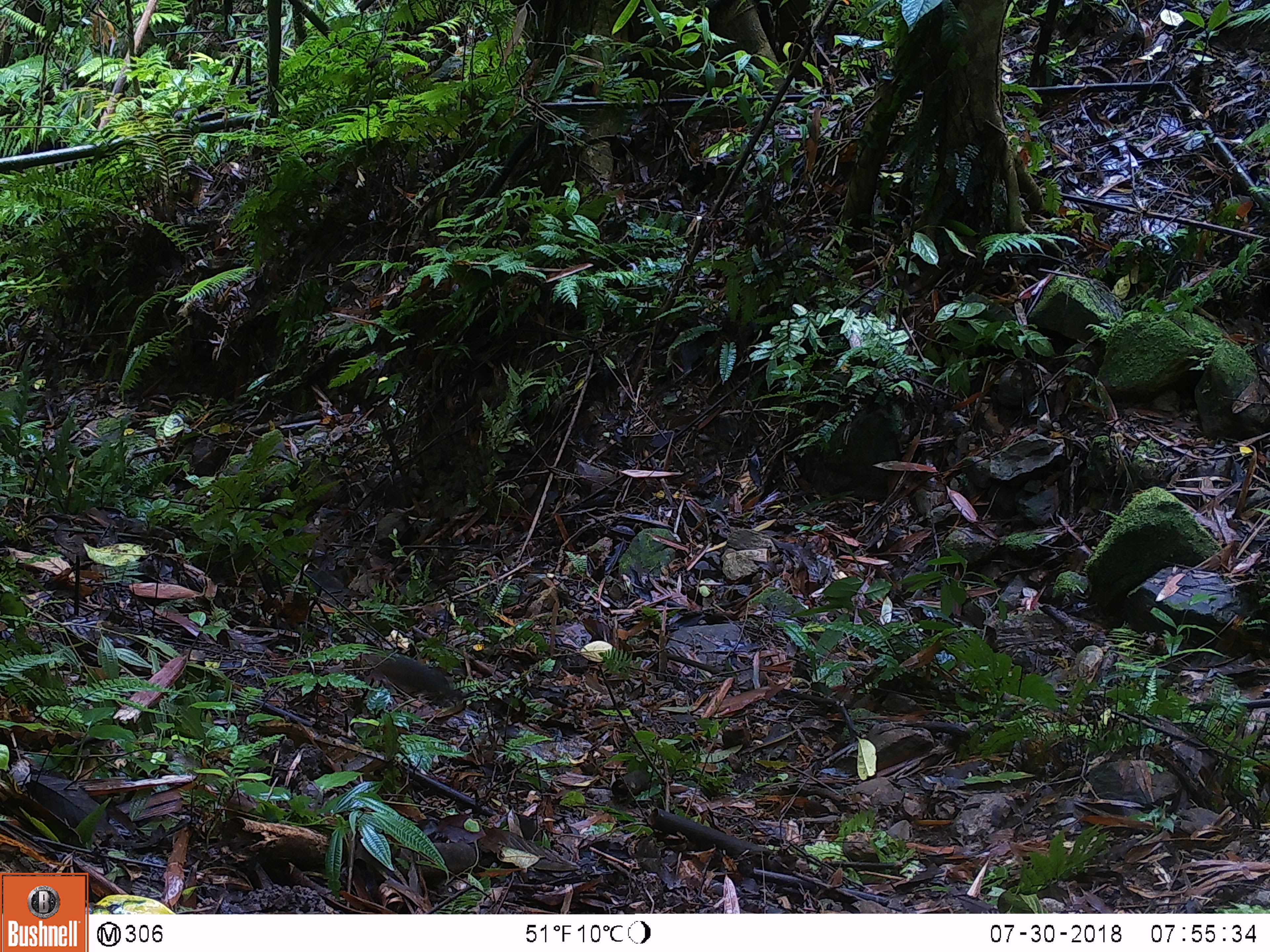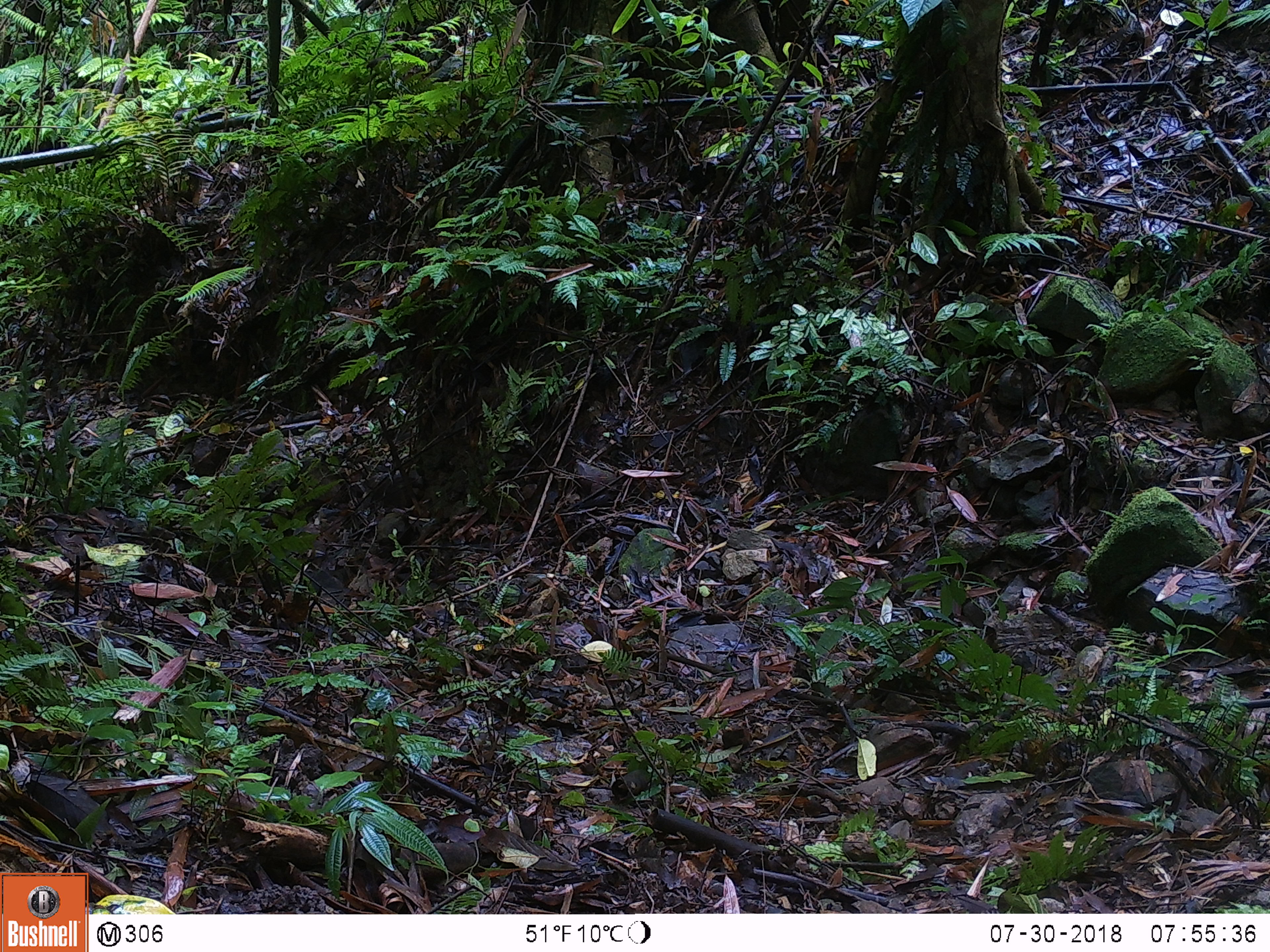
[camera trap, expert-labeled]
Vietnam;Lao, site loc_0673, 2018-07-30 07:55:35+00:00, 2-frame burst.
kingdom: Animalia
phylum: Chordata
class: Mammalia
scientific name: Mammalia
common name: mammal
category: unidentified small mammal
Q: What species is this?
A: Unidentified small mammal (mammal) (Mammalia).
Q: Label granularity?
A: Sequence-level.